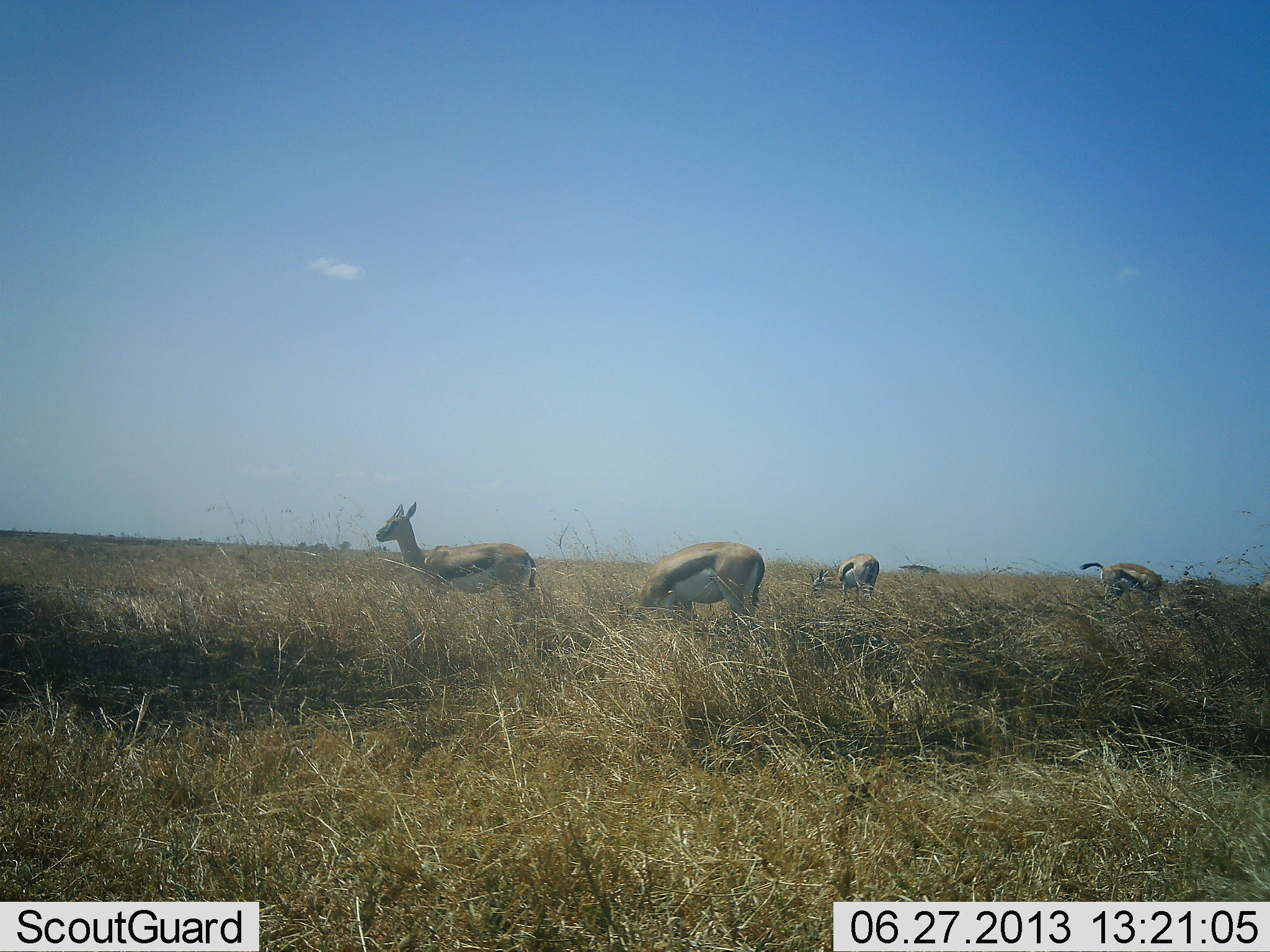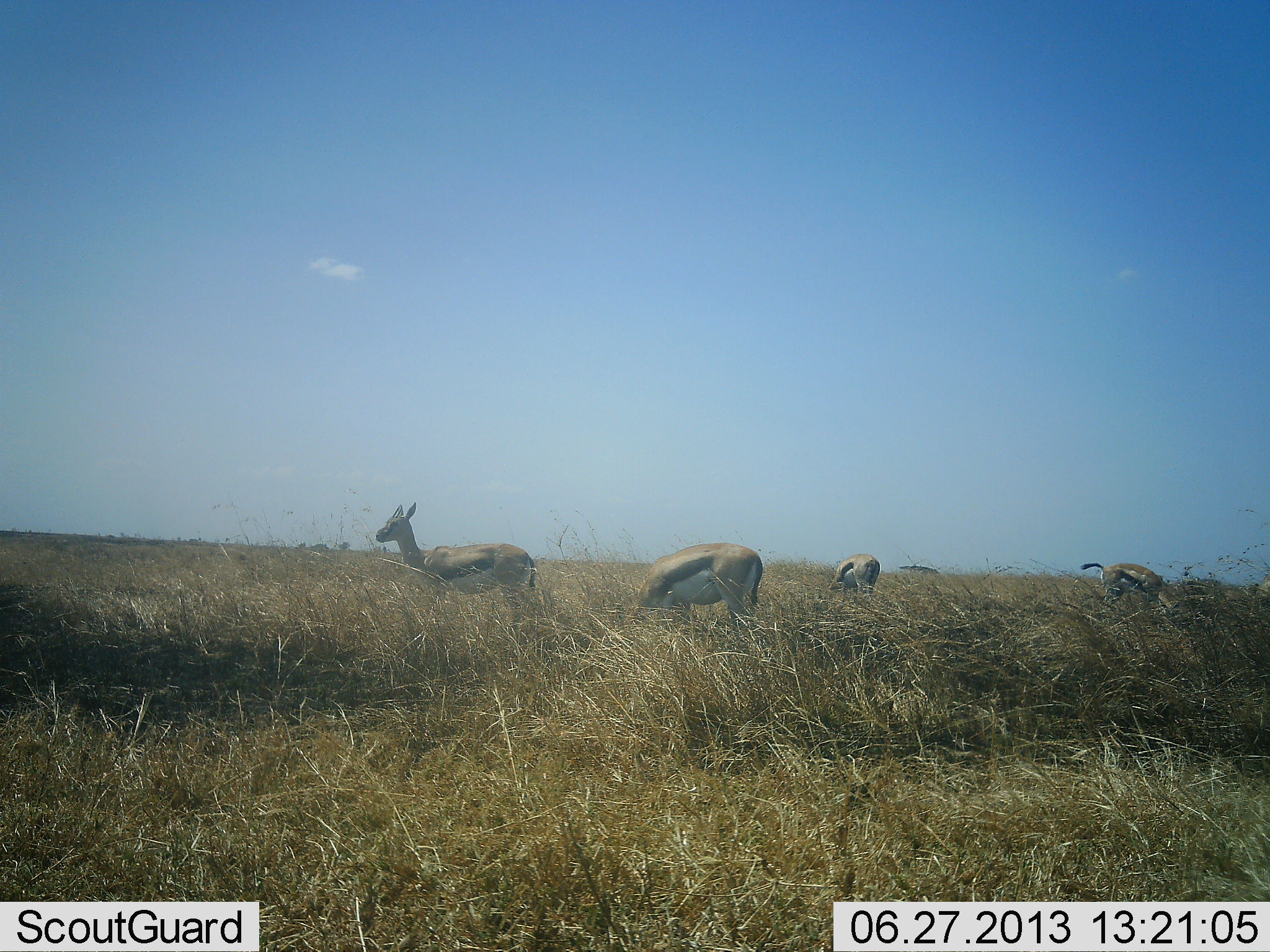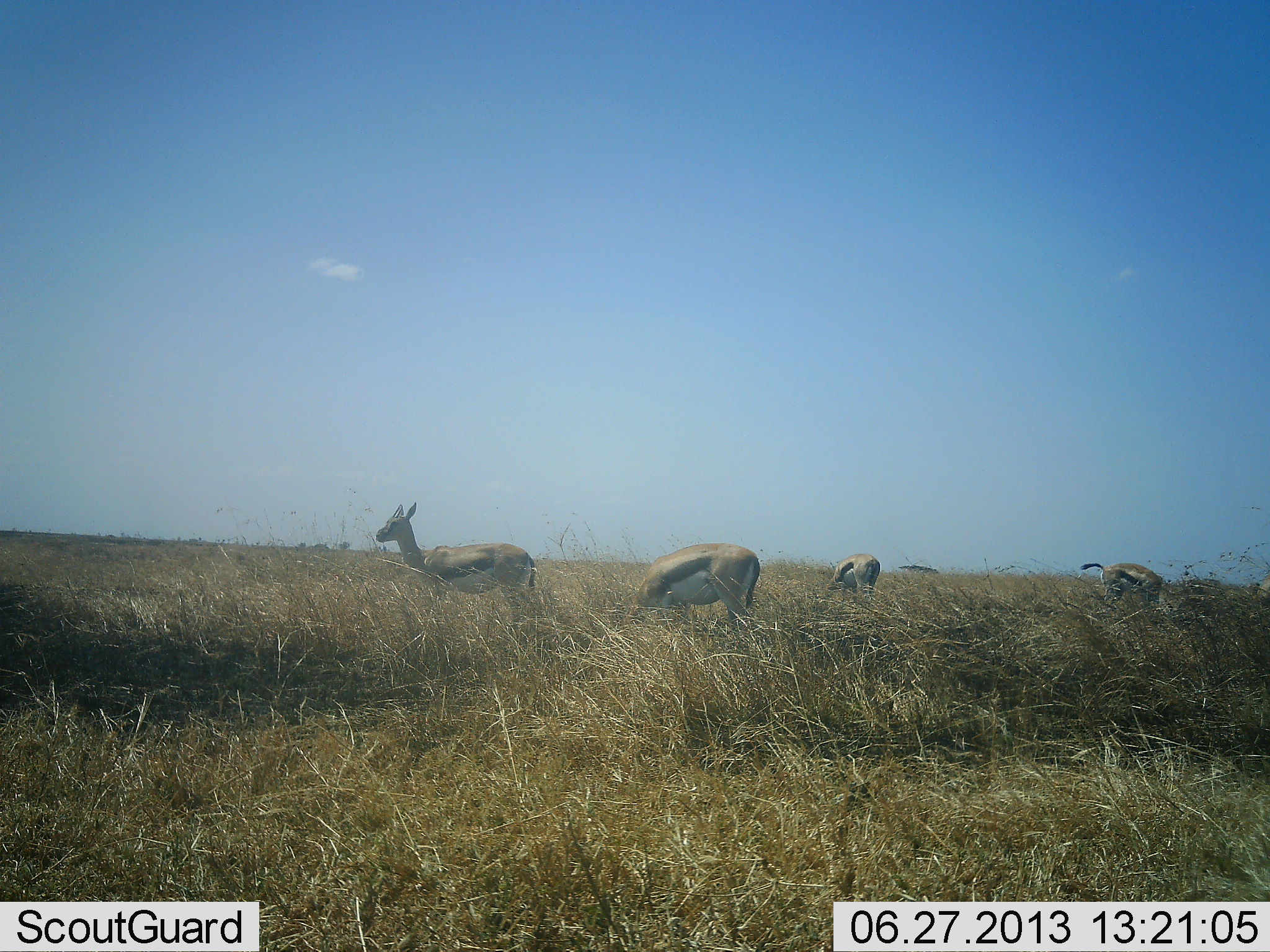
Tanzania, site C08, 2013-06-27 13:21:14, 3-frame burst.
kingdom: Animalia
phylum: Chordata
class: Mammalia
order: Artiodactyla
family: Bovidae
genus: Eudorcas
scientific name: Eudorcas thomsonii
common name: thomson's gazelle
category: gazellethomsons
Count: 4.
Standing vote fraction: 86%.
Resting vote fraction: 0%.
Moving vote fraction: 0%.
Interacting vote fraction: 0%.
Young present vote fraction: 0%.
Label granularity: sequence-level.